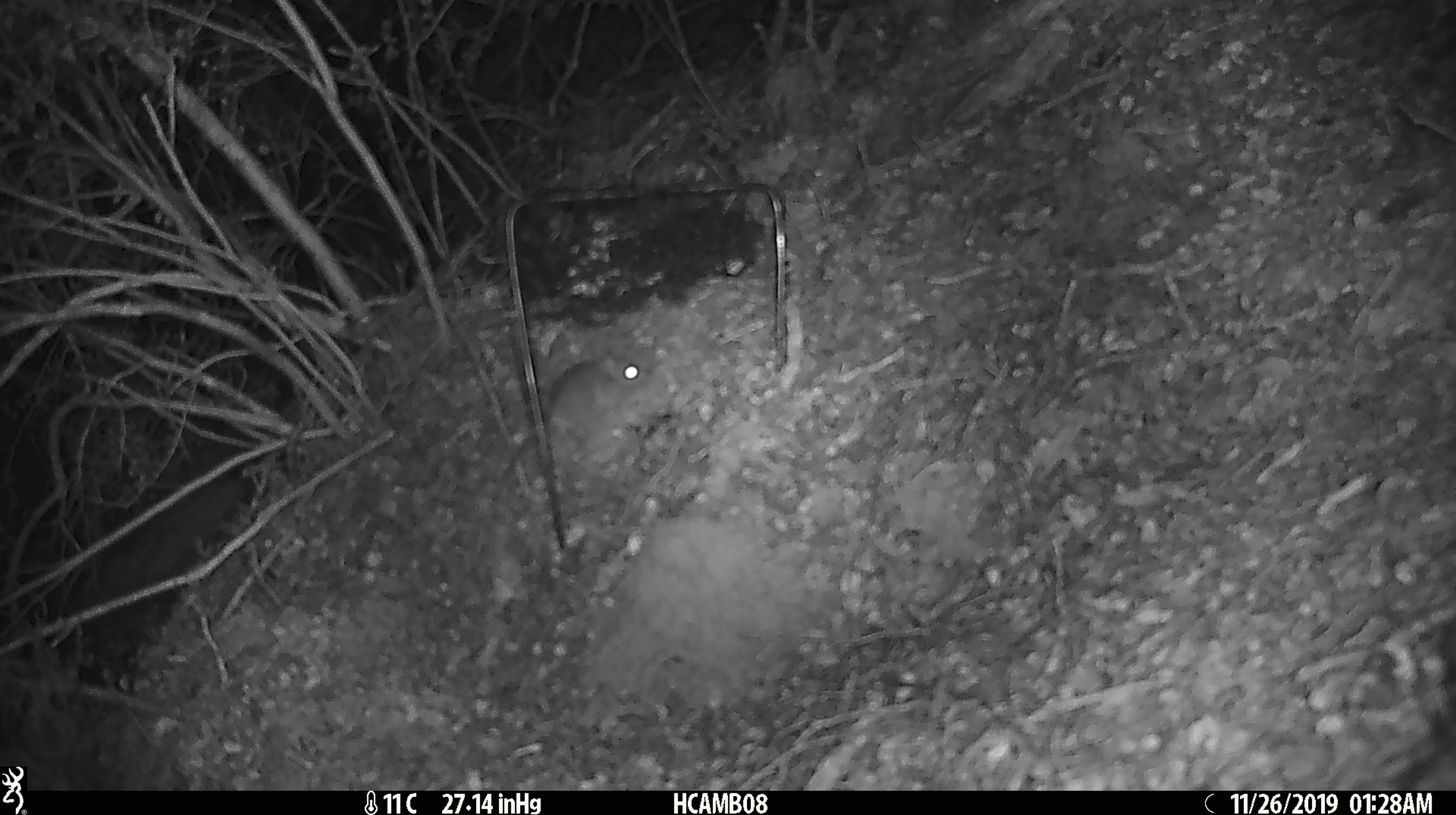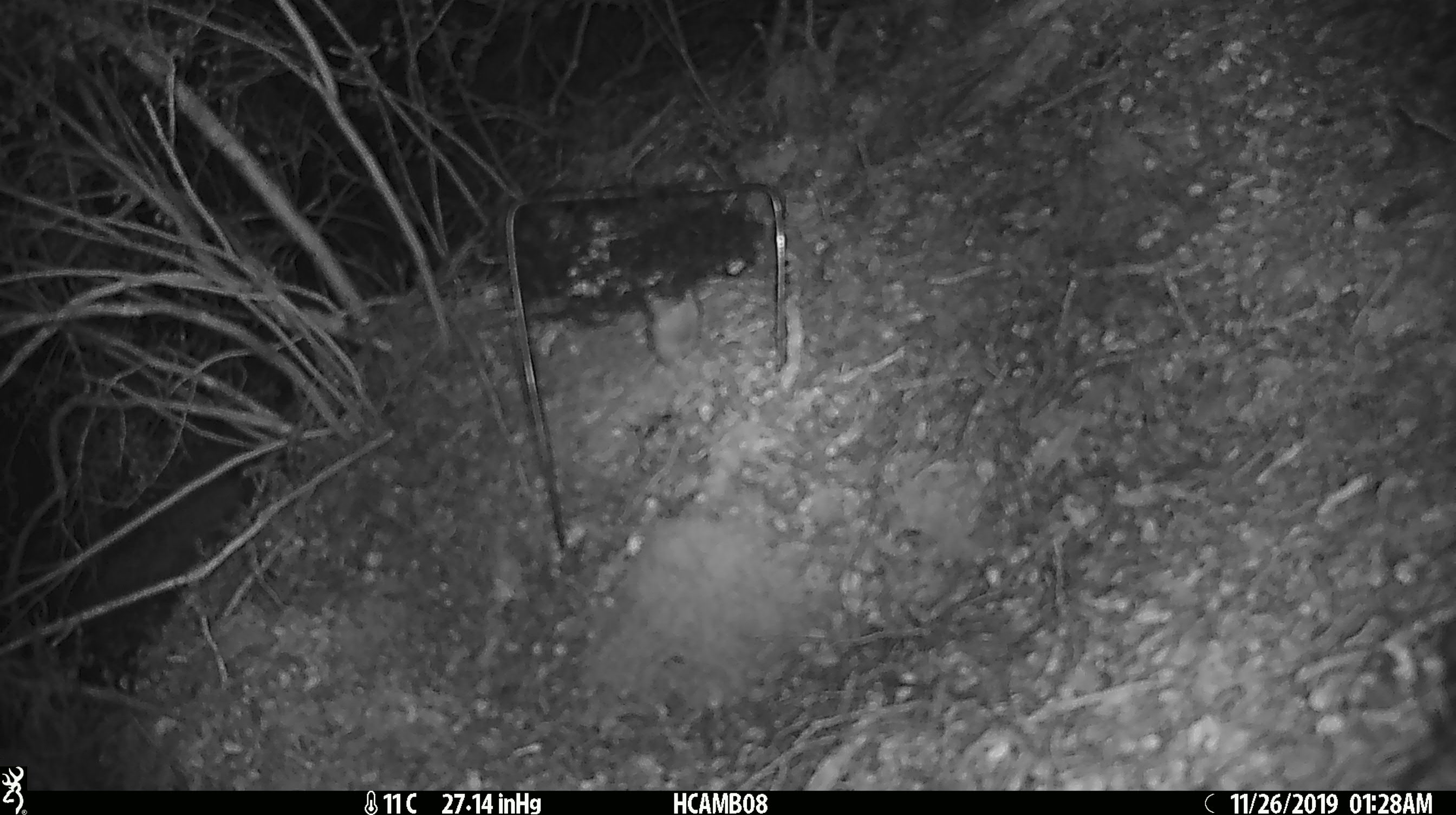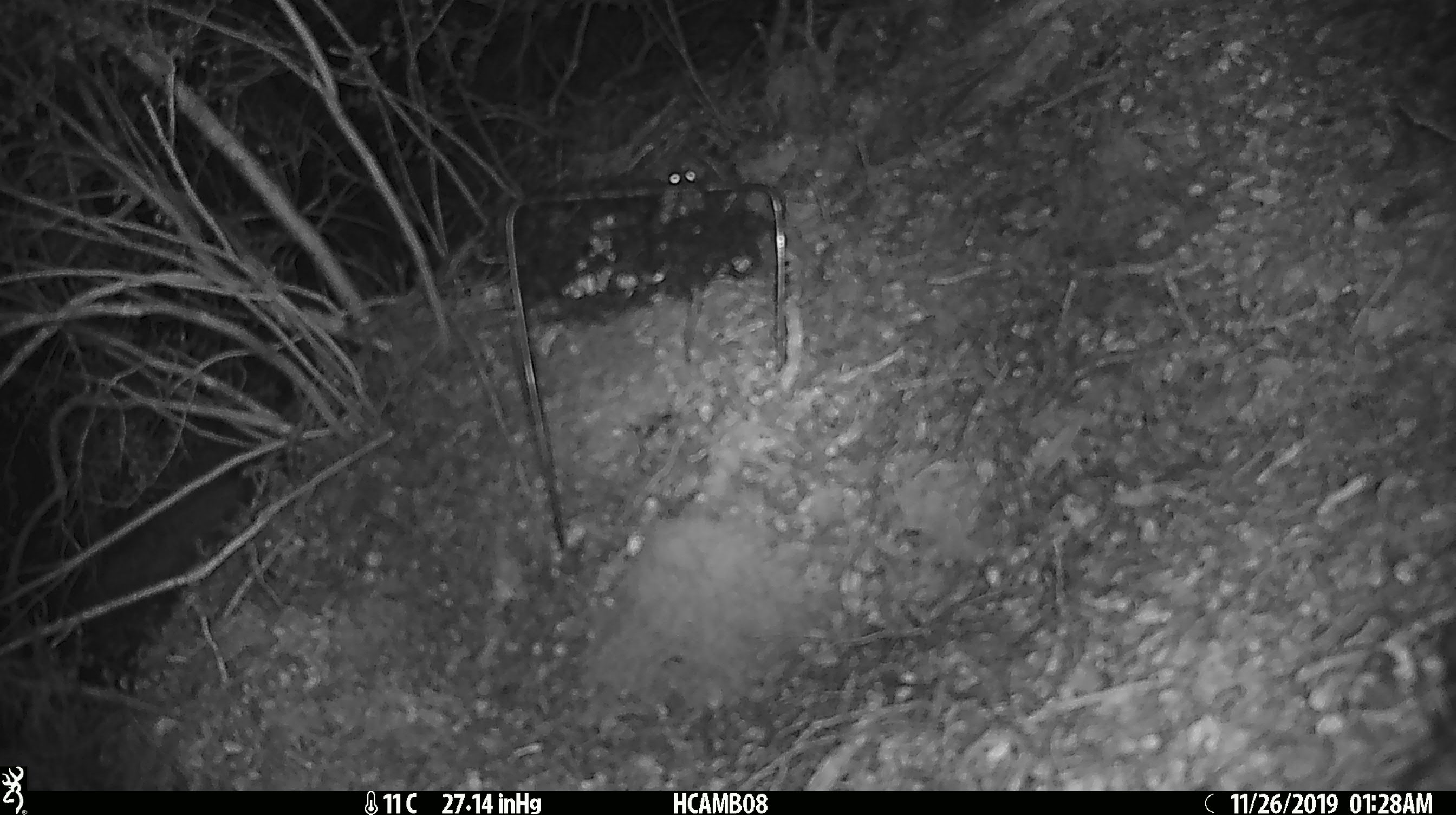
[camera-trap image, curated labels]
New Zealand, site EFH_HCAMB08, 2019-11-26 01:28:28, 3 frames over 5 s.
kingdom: Animalia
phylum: Chordata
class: Mammalia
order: Rodentia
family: Muridae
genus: Mus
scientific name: Mus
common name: mouse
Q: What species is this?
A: Mouse (Mus).